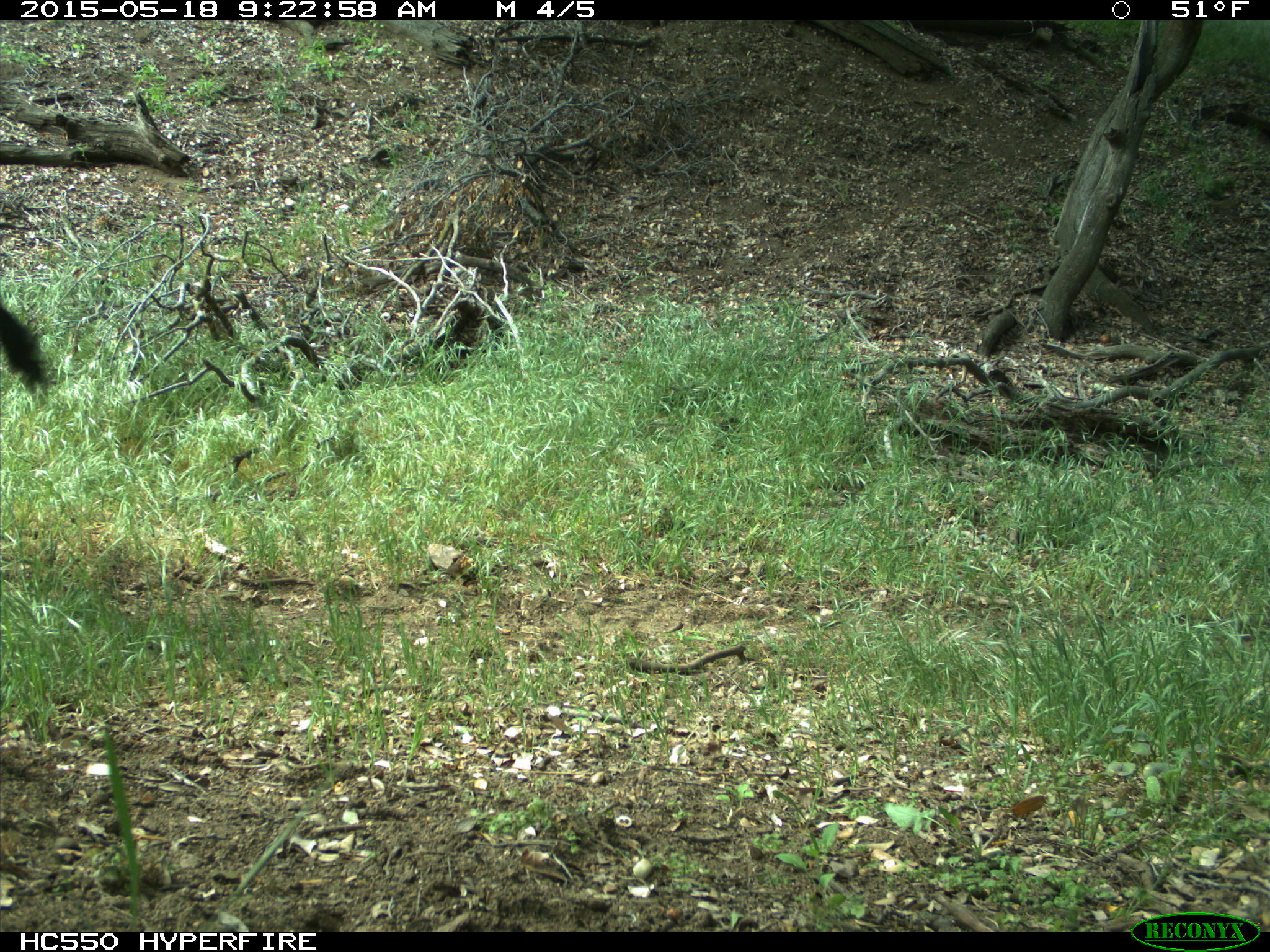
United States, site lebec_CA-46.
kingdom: Animalia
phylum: Chordata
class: Mammalia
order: Artiodactyla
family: Bovidae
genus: Bos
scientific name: Bos taurus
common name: domestic cow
Bos taurus (domestic cow).